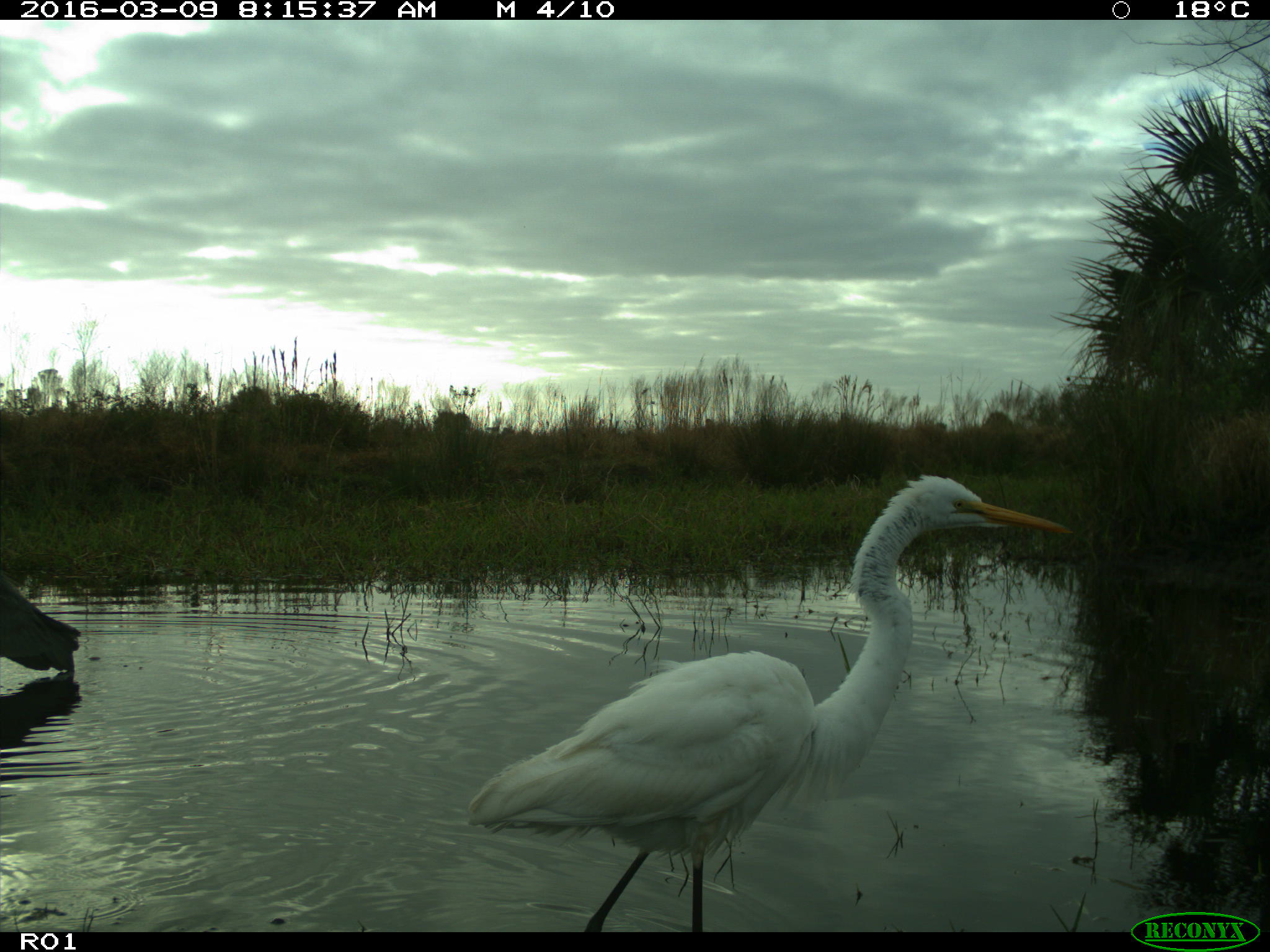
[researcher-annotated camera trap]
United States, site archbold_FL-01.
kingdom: Animalia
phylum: Chordata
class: Aves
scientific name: Aves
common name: birds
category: unidentified bird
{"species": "unidentified bird (birds) (Aves)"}